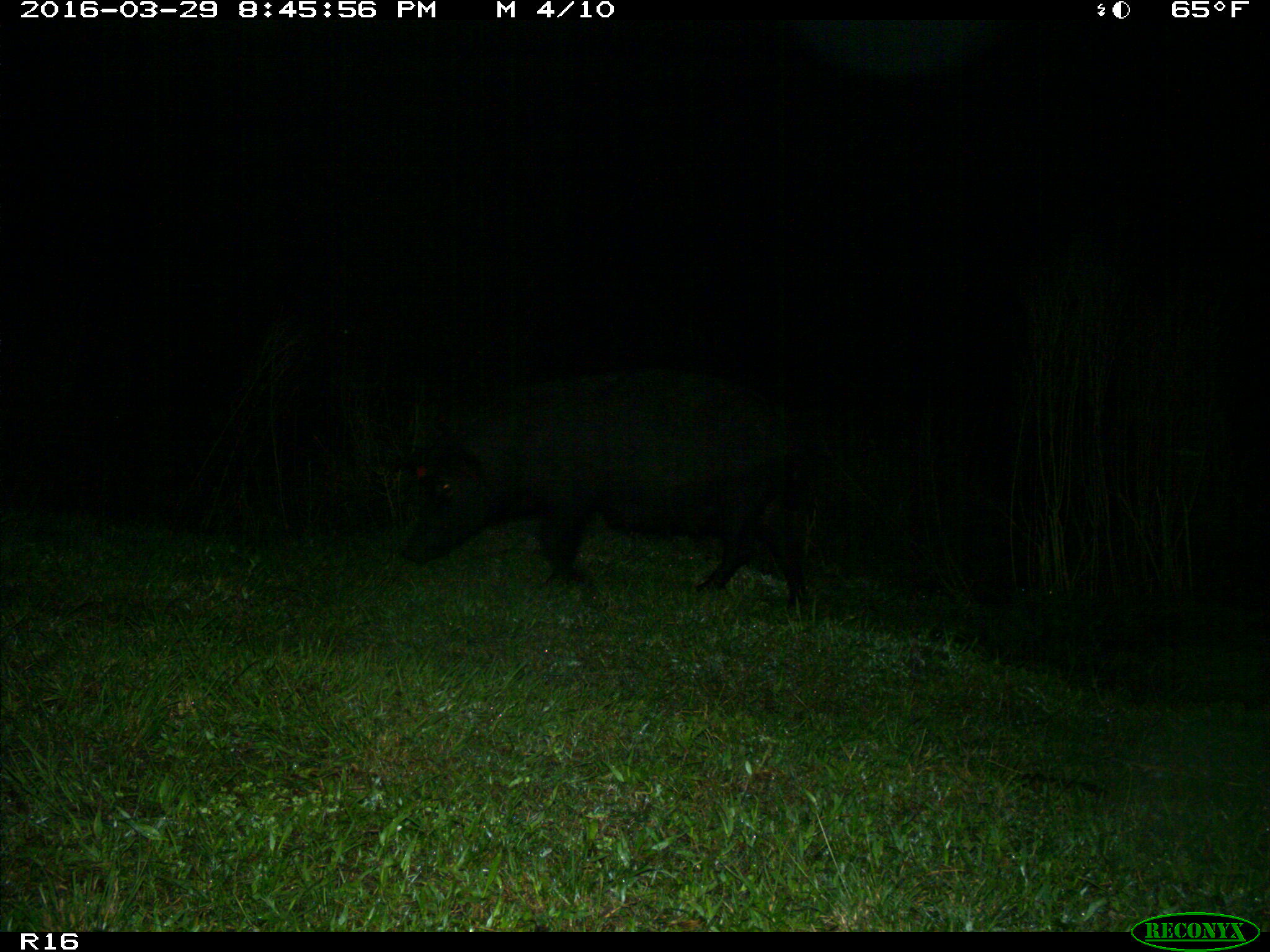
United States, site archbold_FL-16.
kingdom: Animalia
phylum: Chordata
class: Mammalia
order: Artiodactyla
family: Suidae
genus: Sus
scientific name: Sus scrofa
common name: wild boar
Sus scrofa (wild boar).